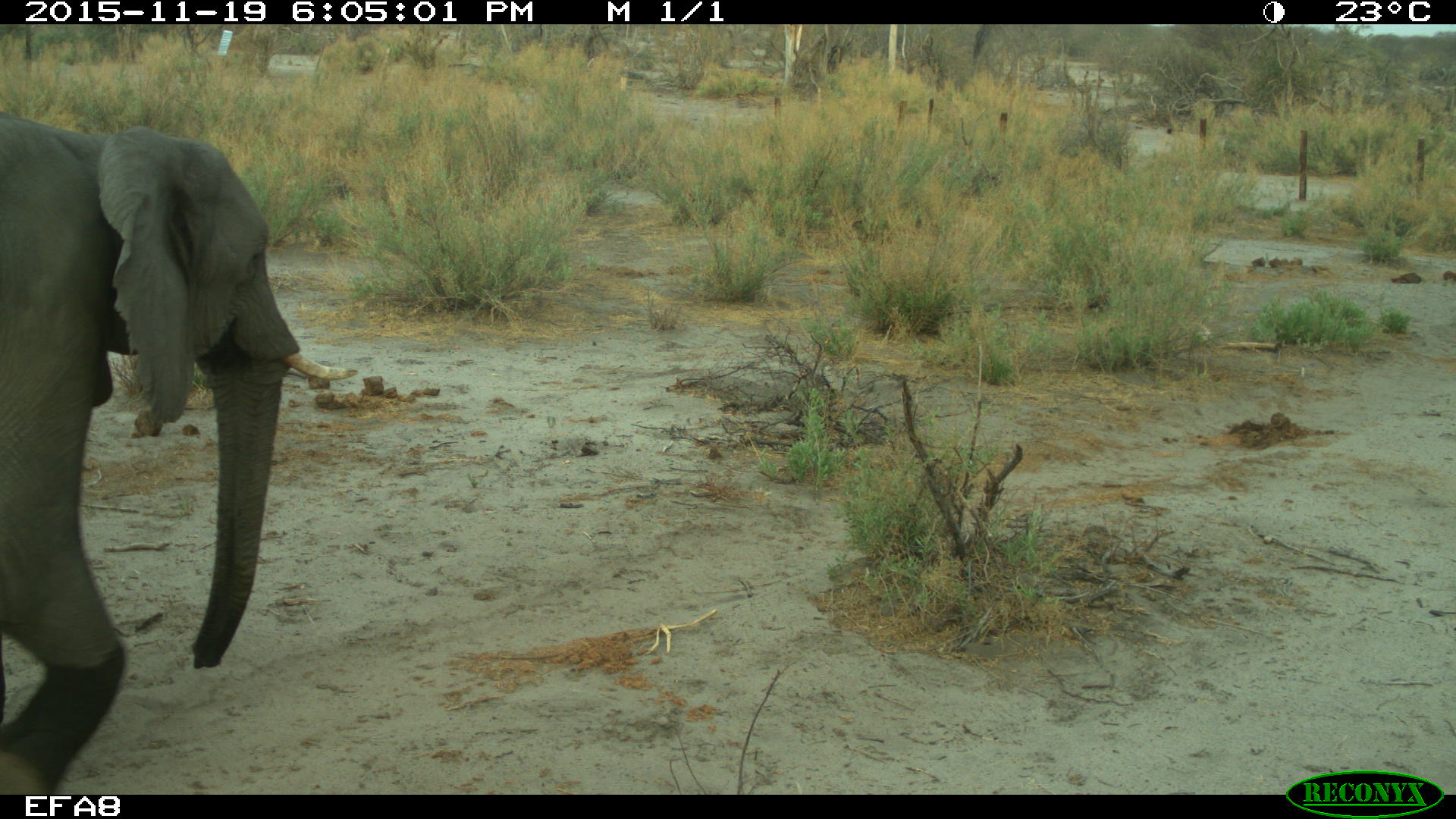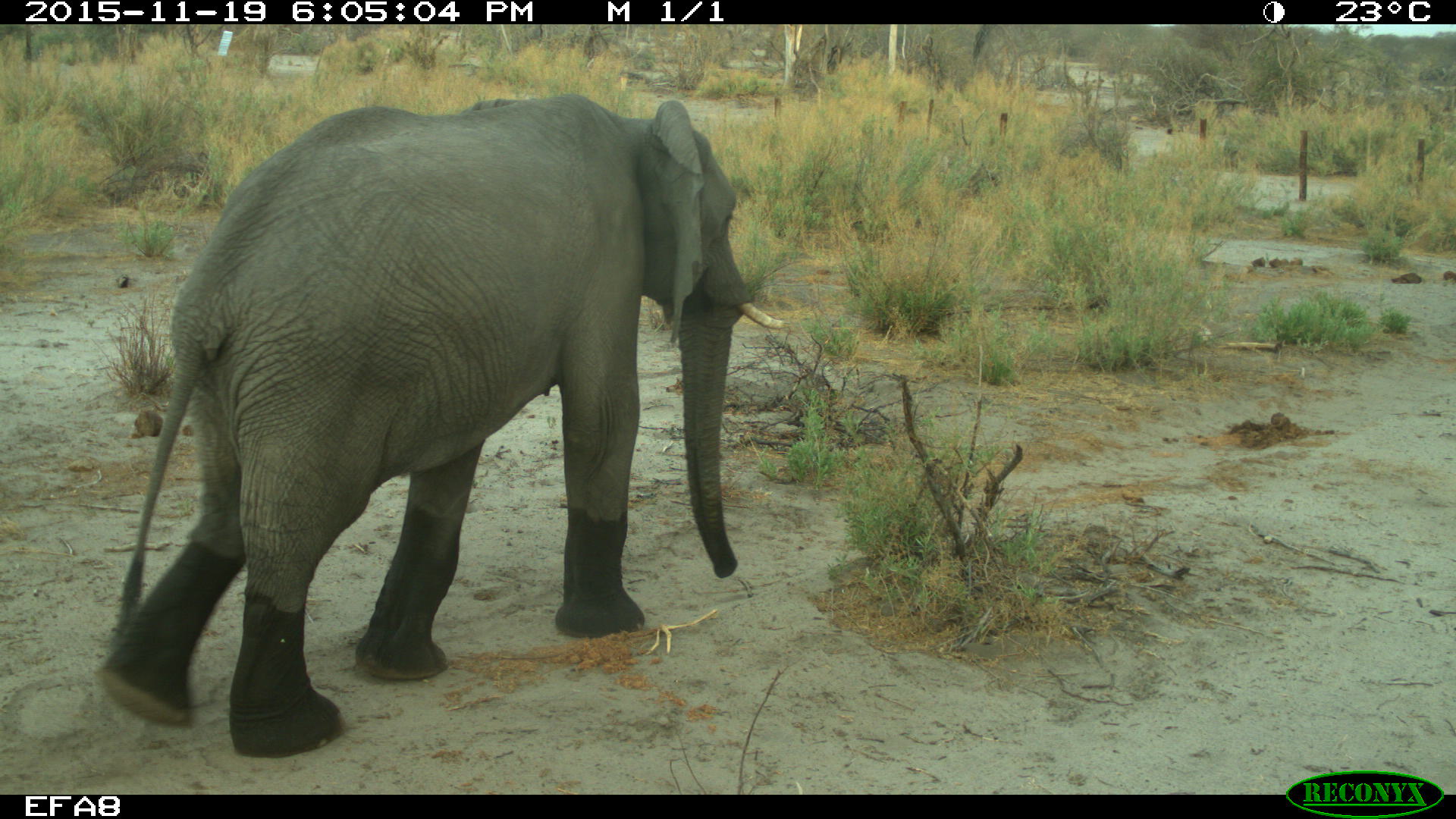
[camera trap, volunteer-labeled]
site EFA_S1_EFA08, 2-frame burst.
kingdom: Animalia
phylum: Chordata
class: Mammalia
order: Proboscidea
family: Elephantidae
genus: Loxodonta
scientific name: Loxodonta africana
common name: african bush elephant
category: elephant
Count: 1.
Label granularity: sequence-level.